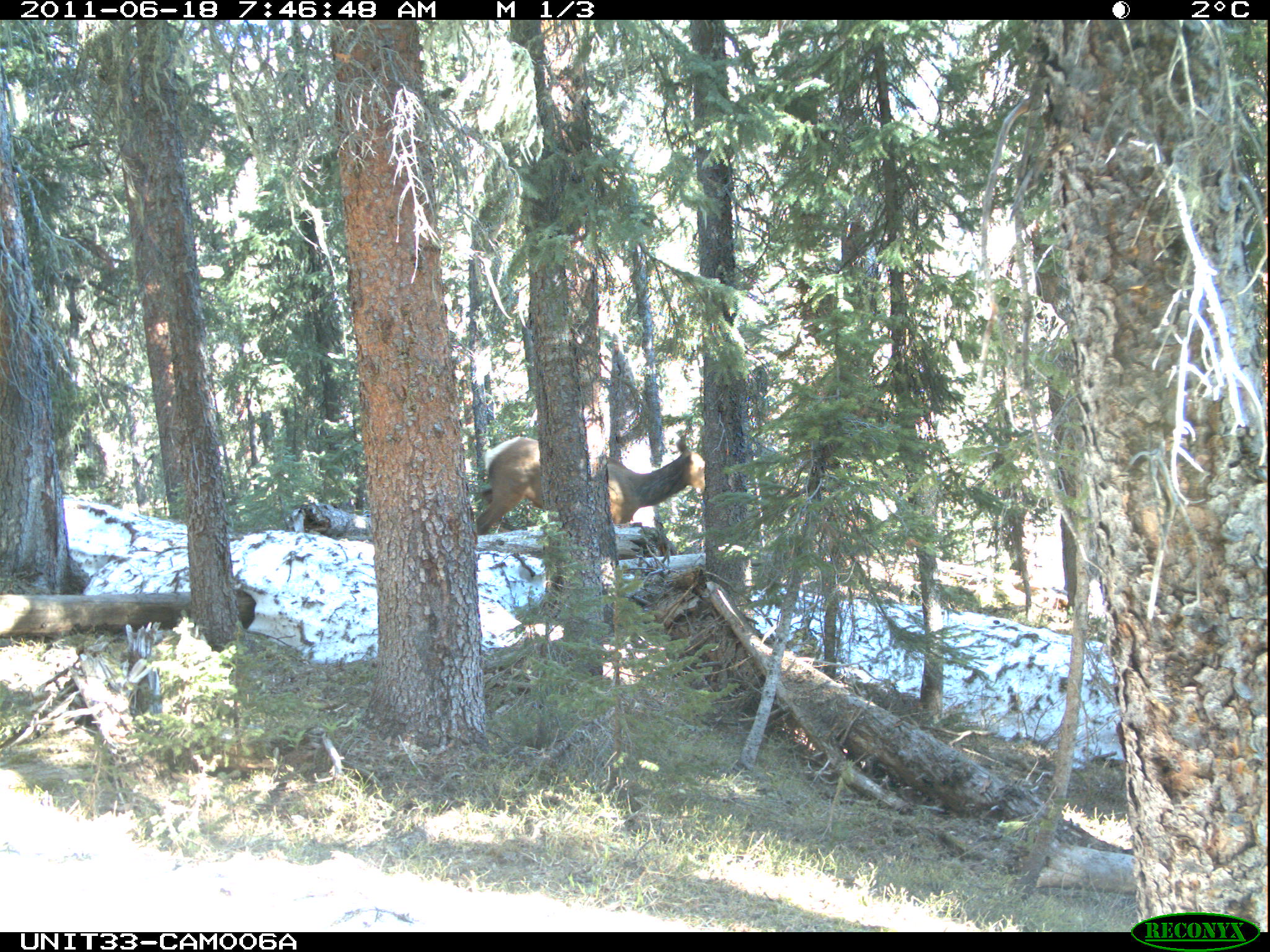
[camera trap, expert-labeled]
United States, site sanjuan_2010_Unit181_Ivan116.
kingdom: Animalia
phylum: Chordata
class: Mammalia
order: Artiodactyla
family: Cervidae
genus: Cervus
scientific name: Cervus elaphus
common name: red deer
Cervus elaphus (red deer).